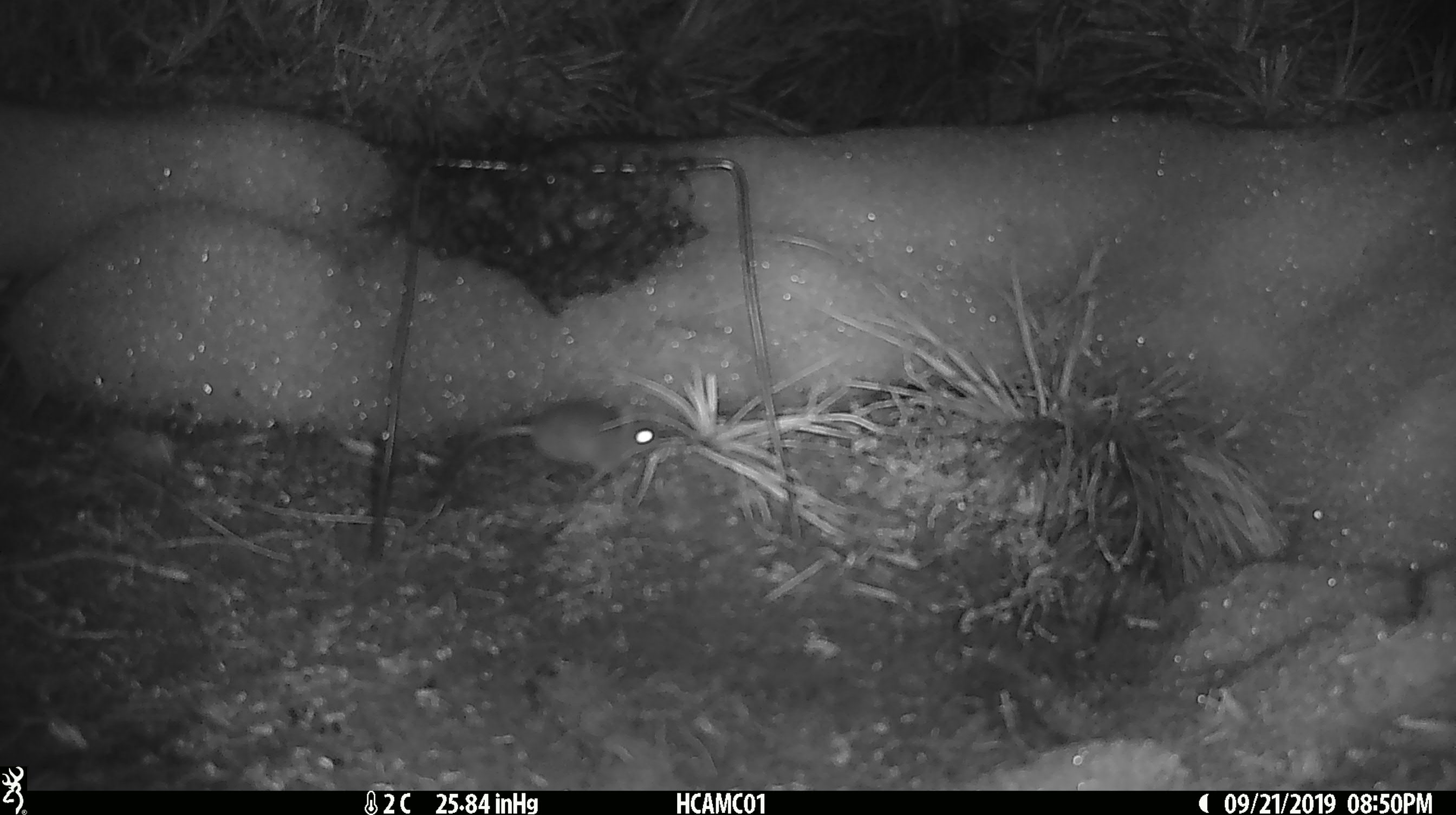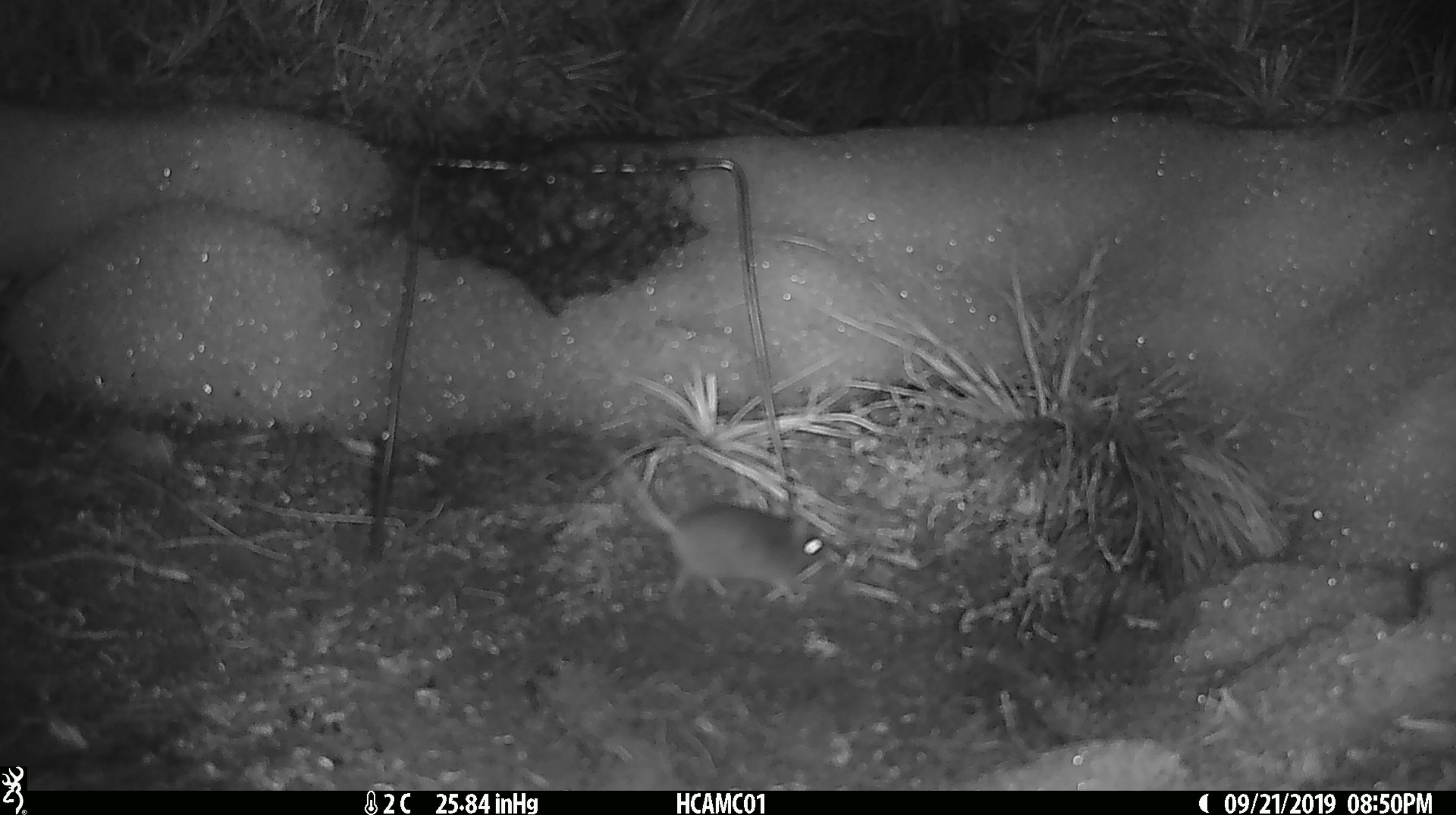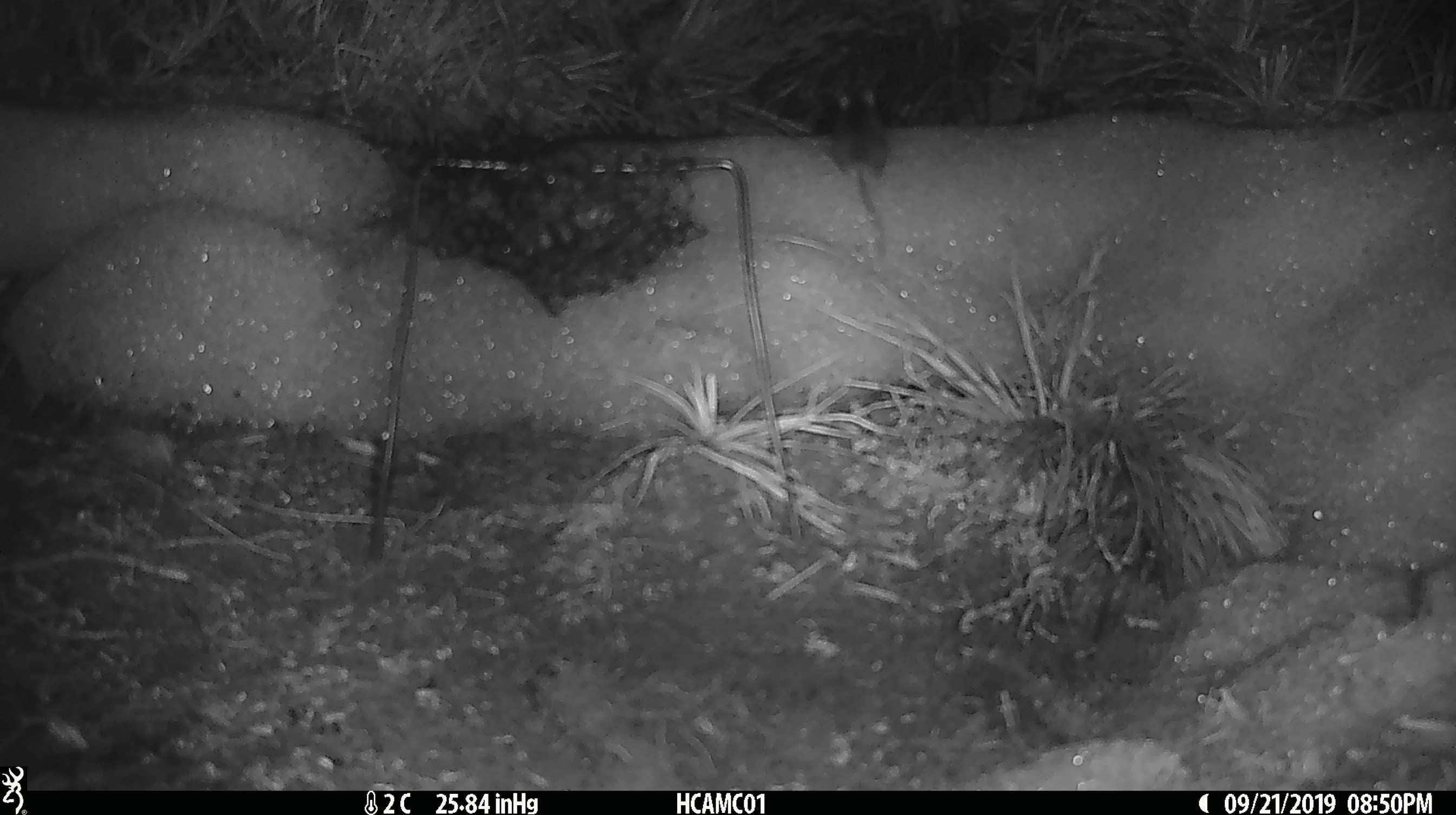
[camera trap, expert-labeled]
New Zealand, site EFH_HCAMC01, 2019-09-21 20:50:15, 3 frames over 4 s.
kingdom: Animalia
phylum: Chordata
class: Mammalia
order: Rodentia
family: Muridae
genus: Mus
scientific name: Mus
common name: mouse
Mouse (Mus).